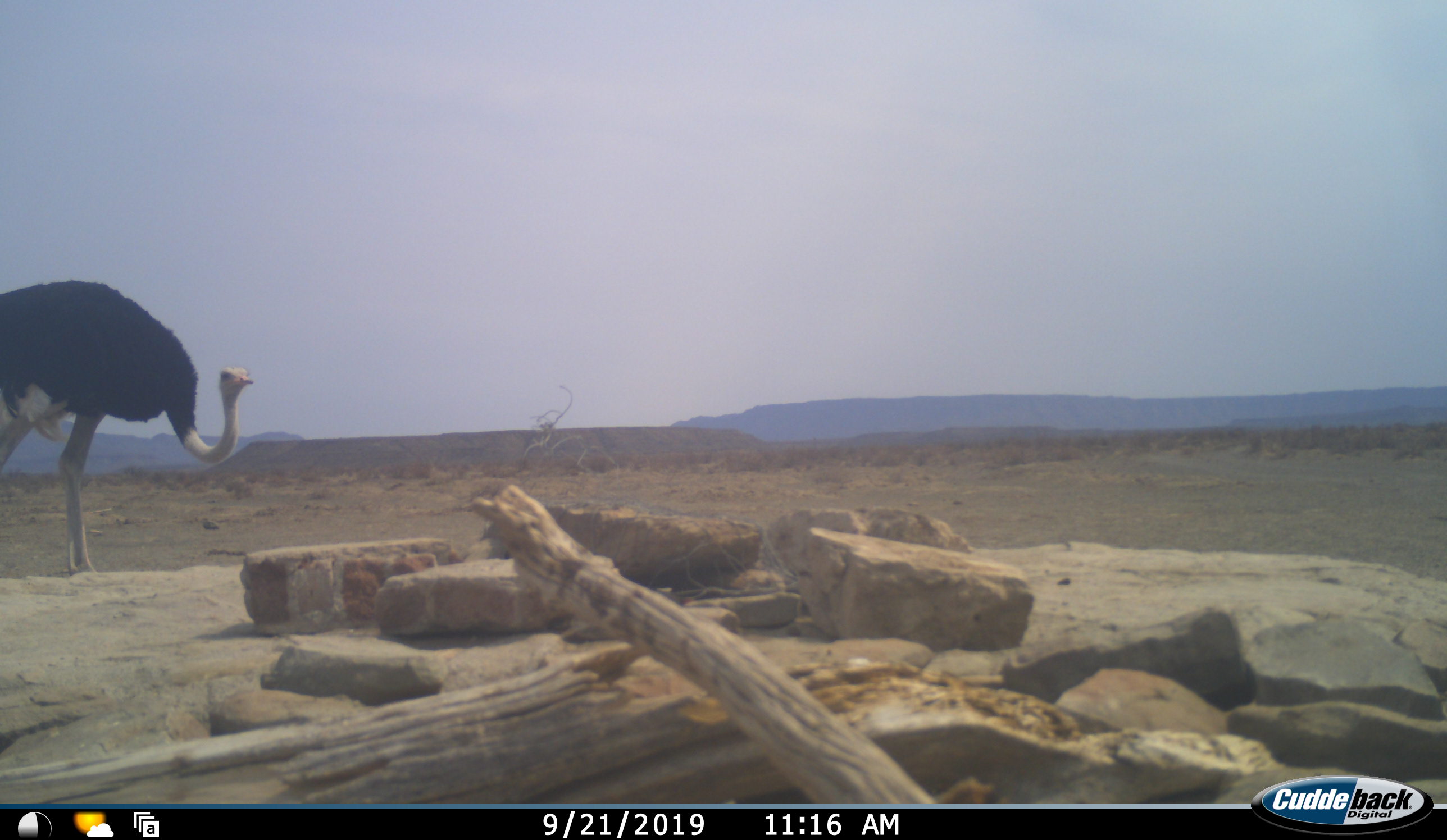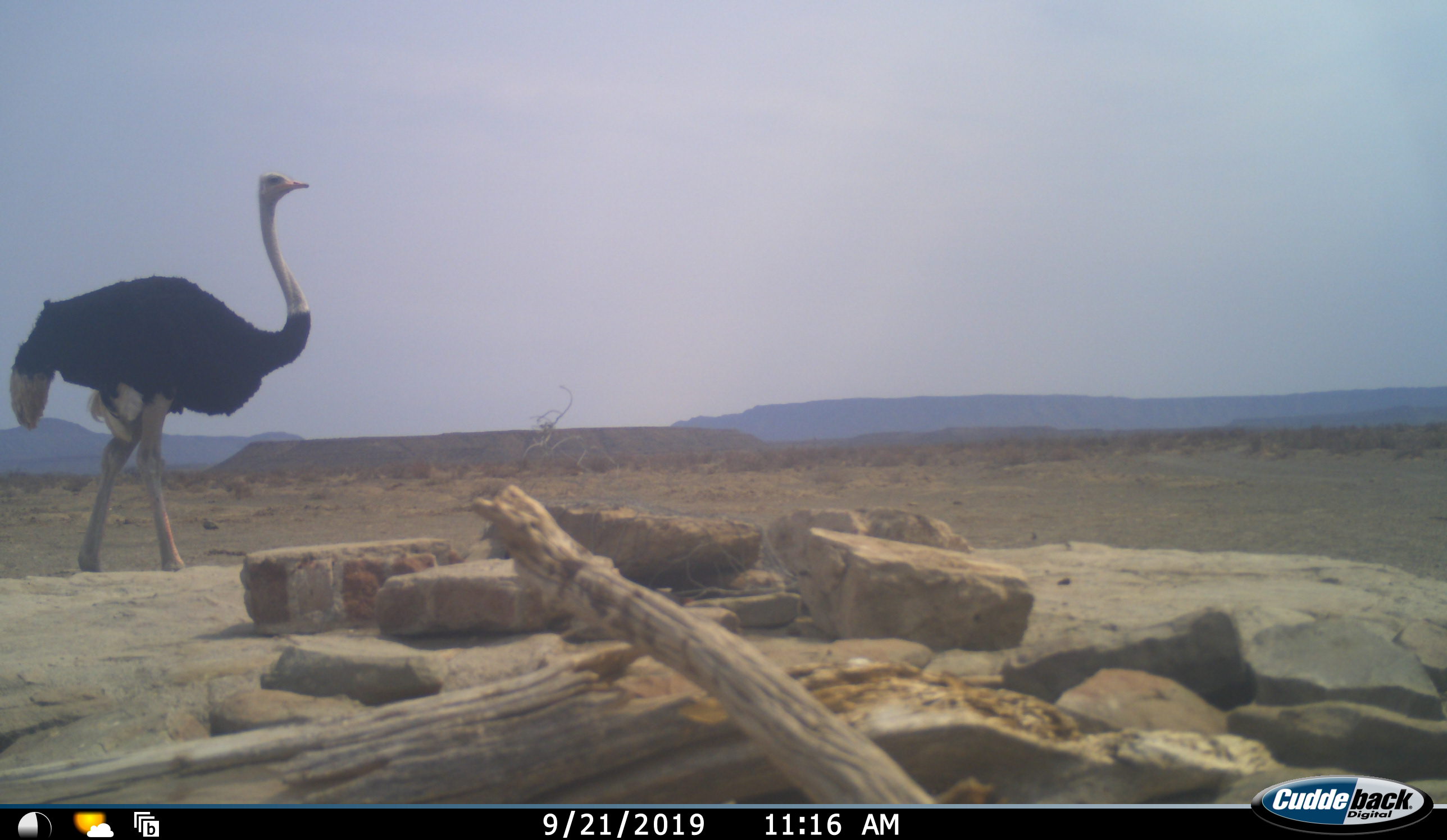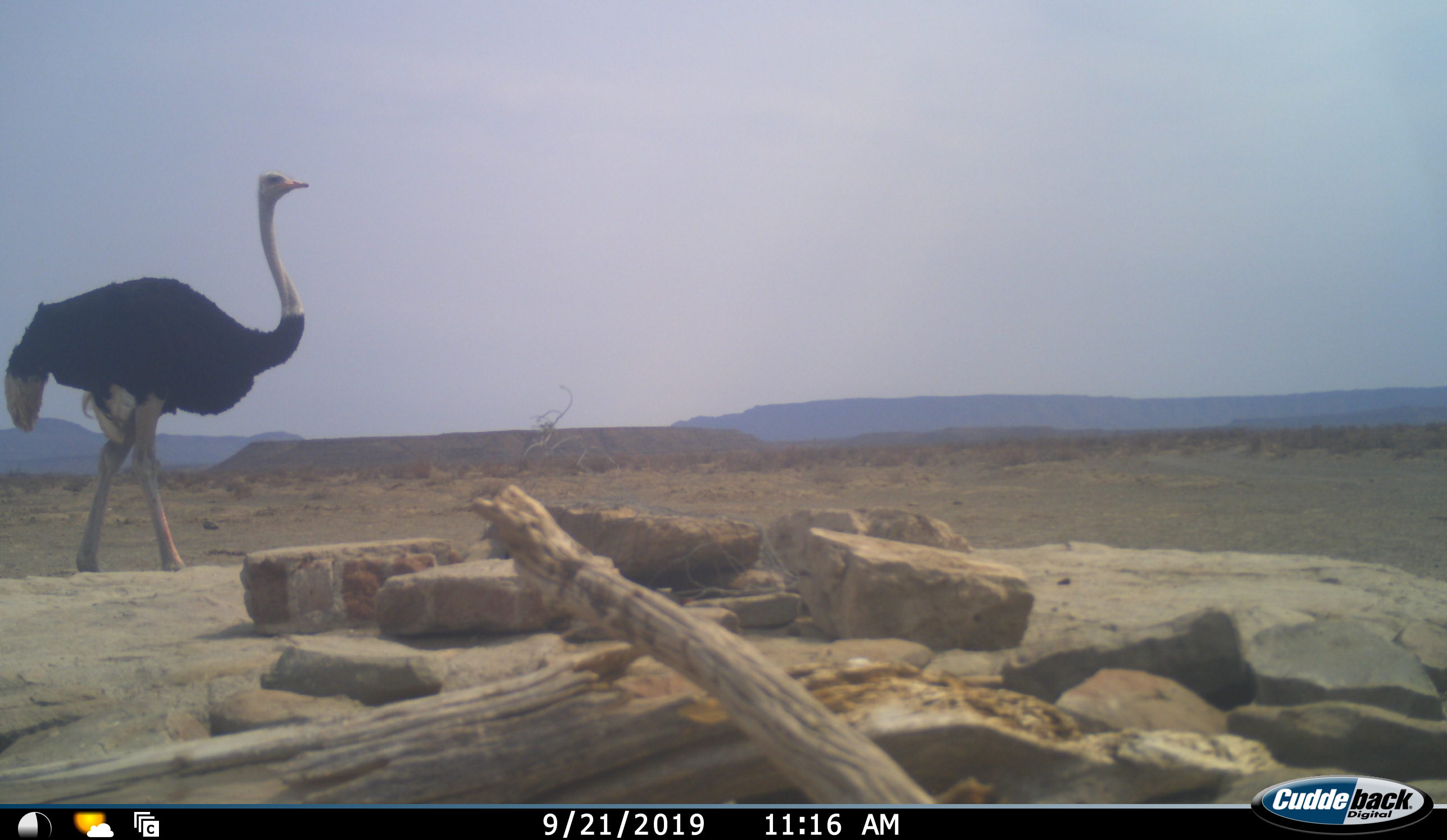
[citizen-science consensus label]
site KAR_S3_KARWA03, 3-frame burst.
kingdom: Animalia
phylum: Chordata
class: Aves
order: Struthioniformes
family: Struthionidae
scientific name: Struthionidae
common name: ostrich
Ostrich (Struthionidae), count 1. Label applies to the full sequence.